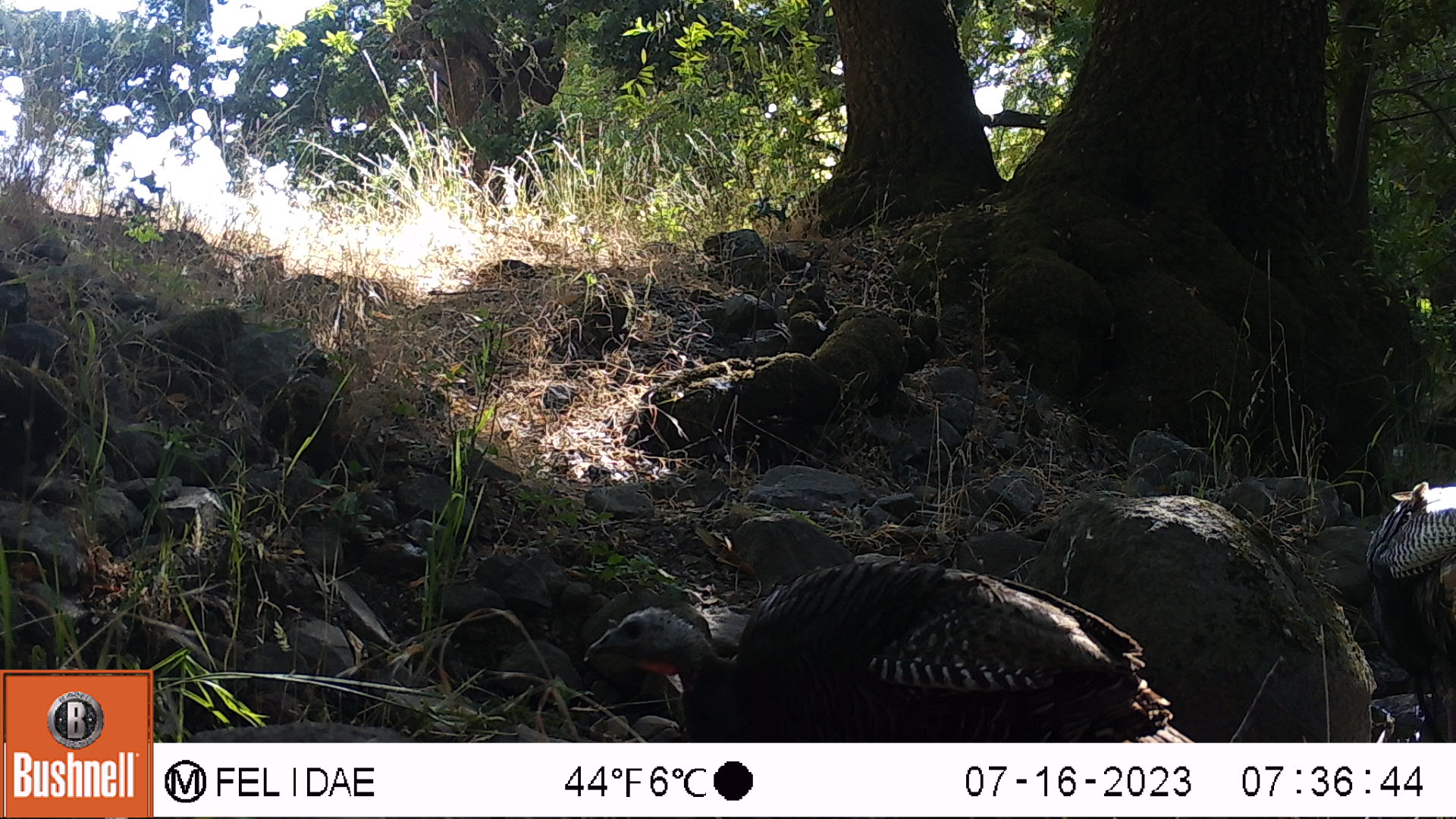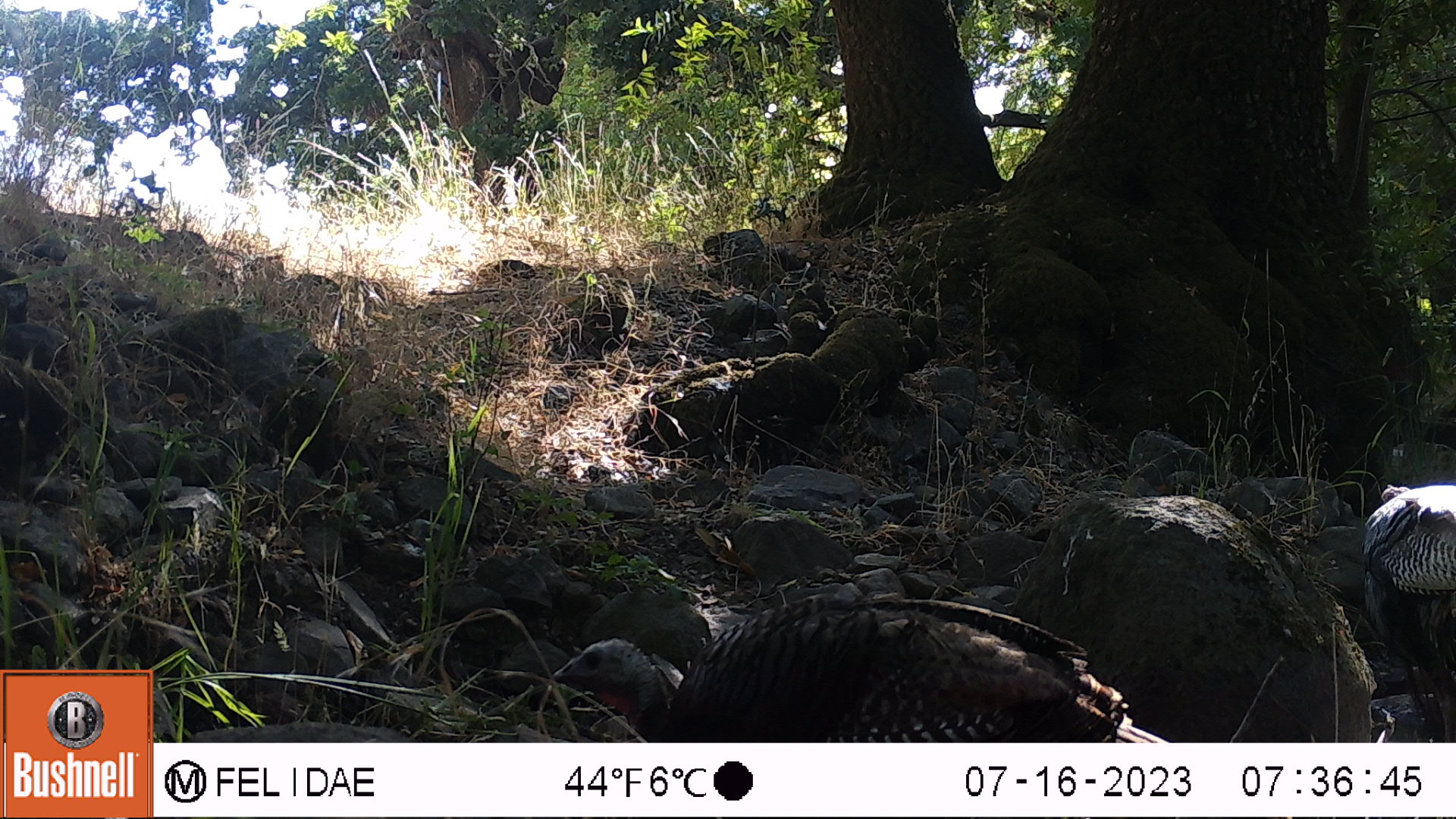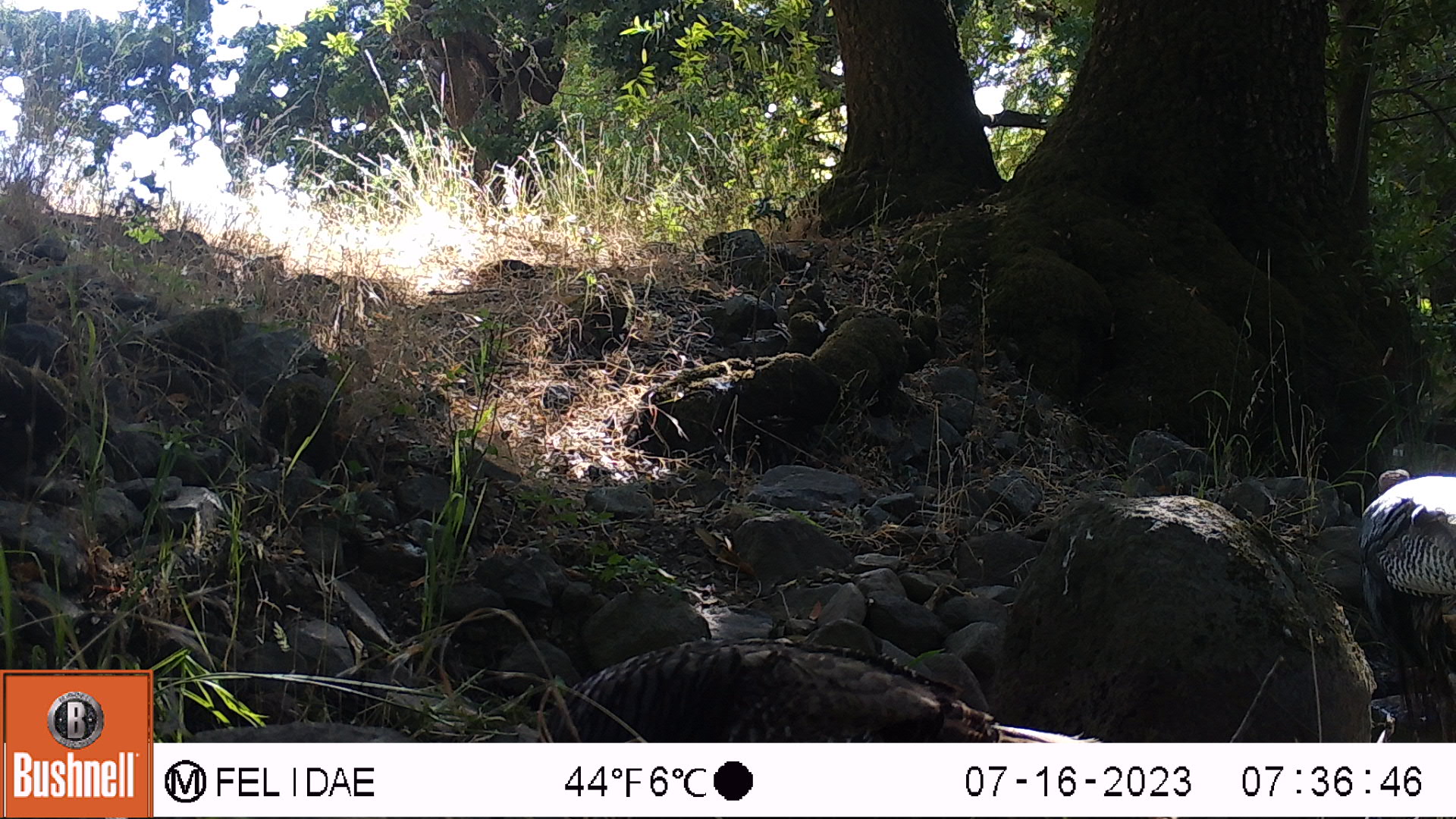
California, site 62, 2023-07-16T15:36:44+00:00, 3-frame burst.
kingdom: Animalia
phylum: Chordata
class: Aves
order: Galliformes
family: Phasianidae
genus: Meleagris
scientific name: Meleagris gallopavo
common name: turkey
Turkey (Meleagris gallopavo).